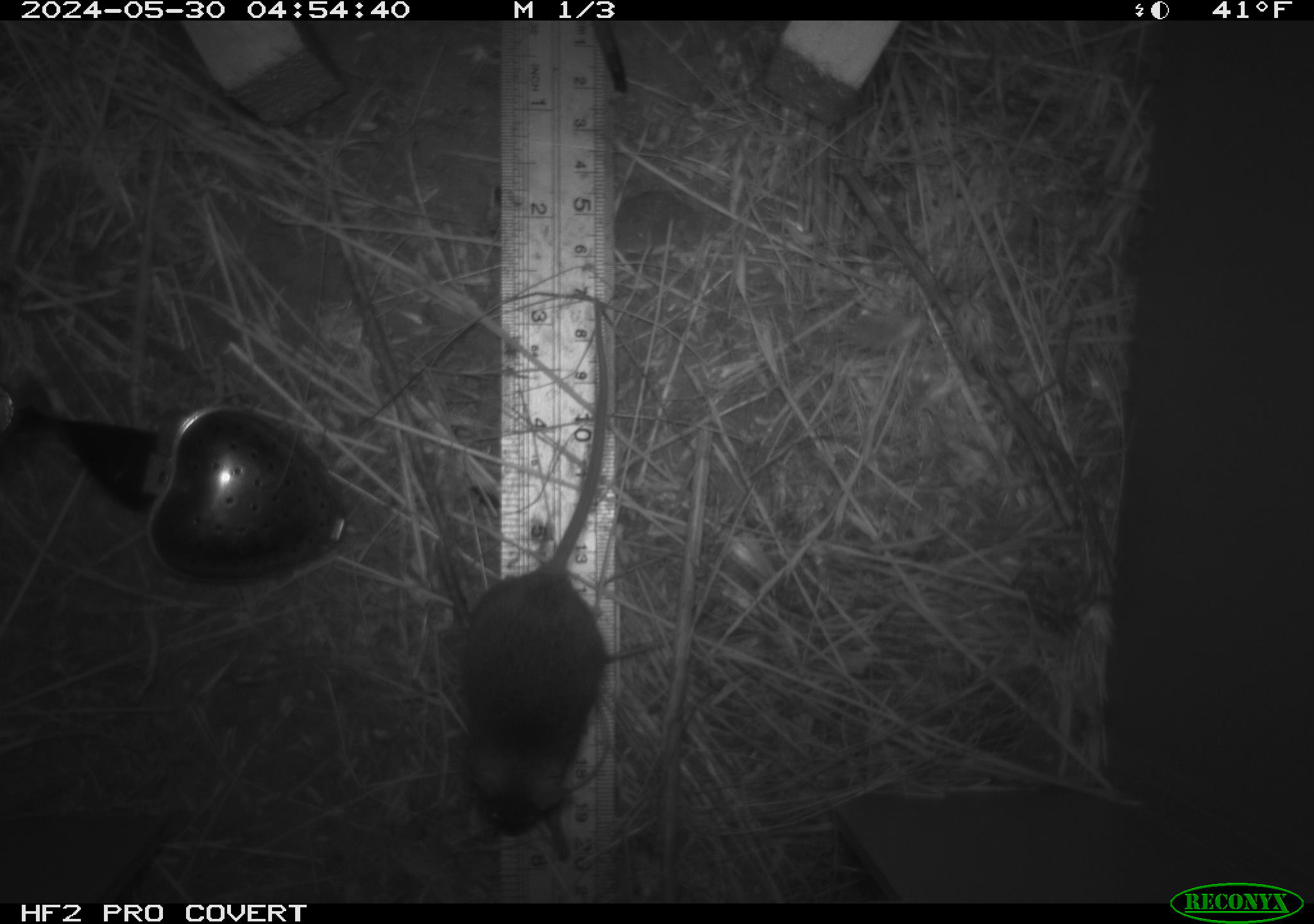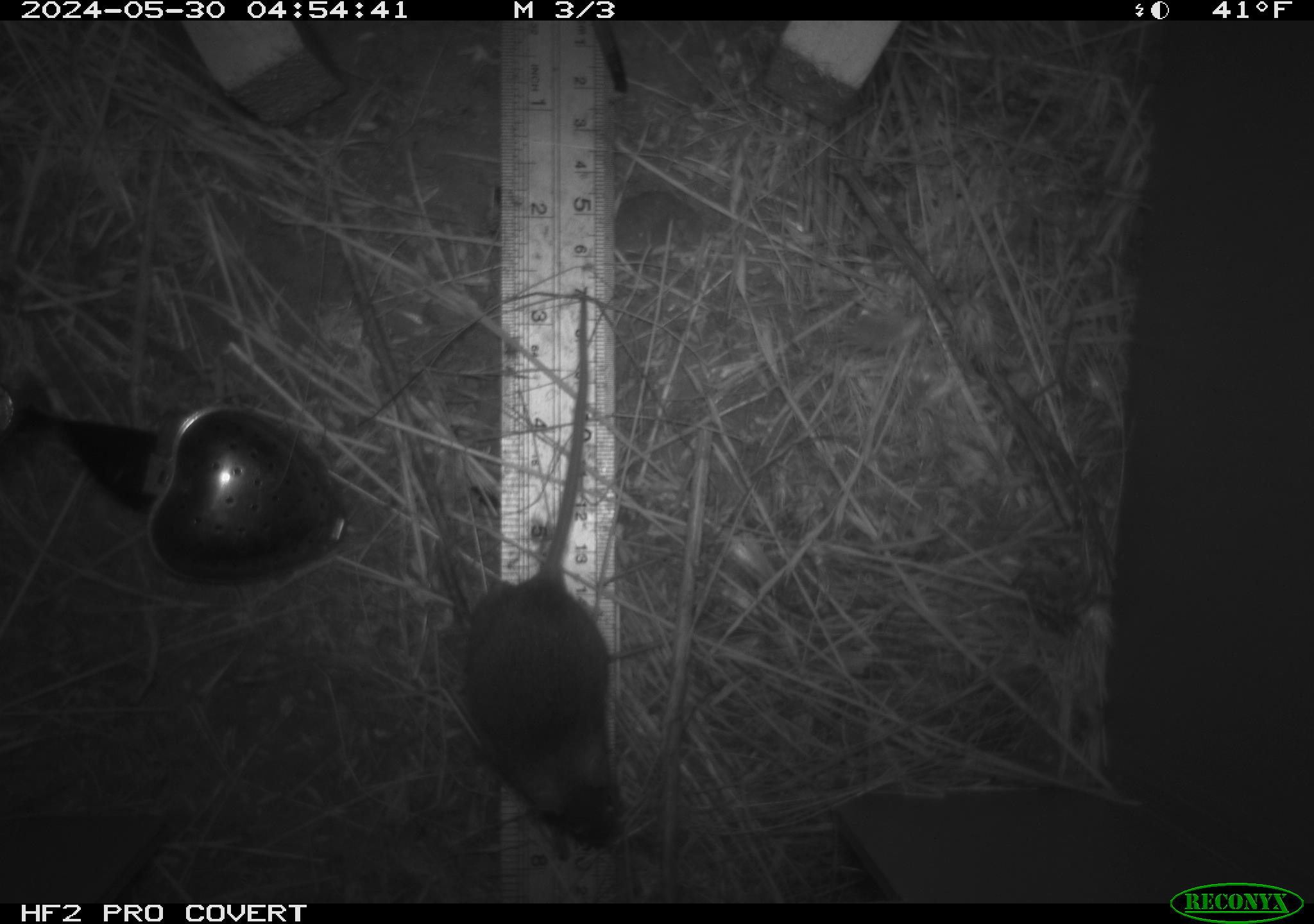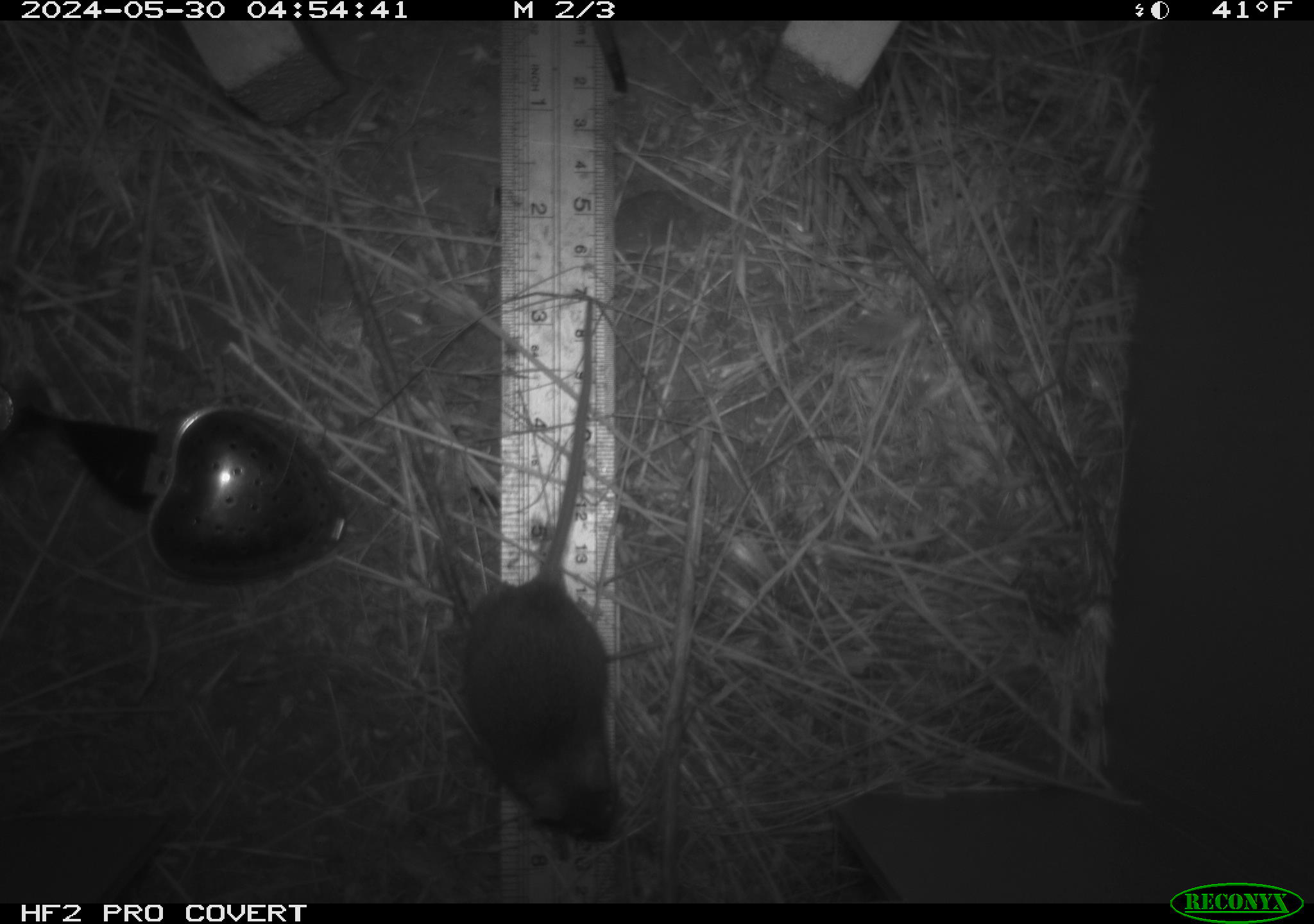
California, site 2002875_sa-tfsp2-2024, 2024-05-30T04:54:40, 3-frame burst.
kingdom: Animalia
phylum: Chordata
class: Mammalia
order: Rodentia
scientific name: Rodentia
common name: mouse species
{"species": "mouse species (Rodentia)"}